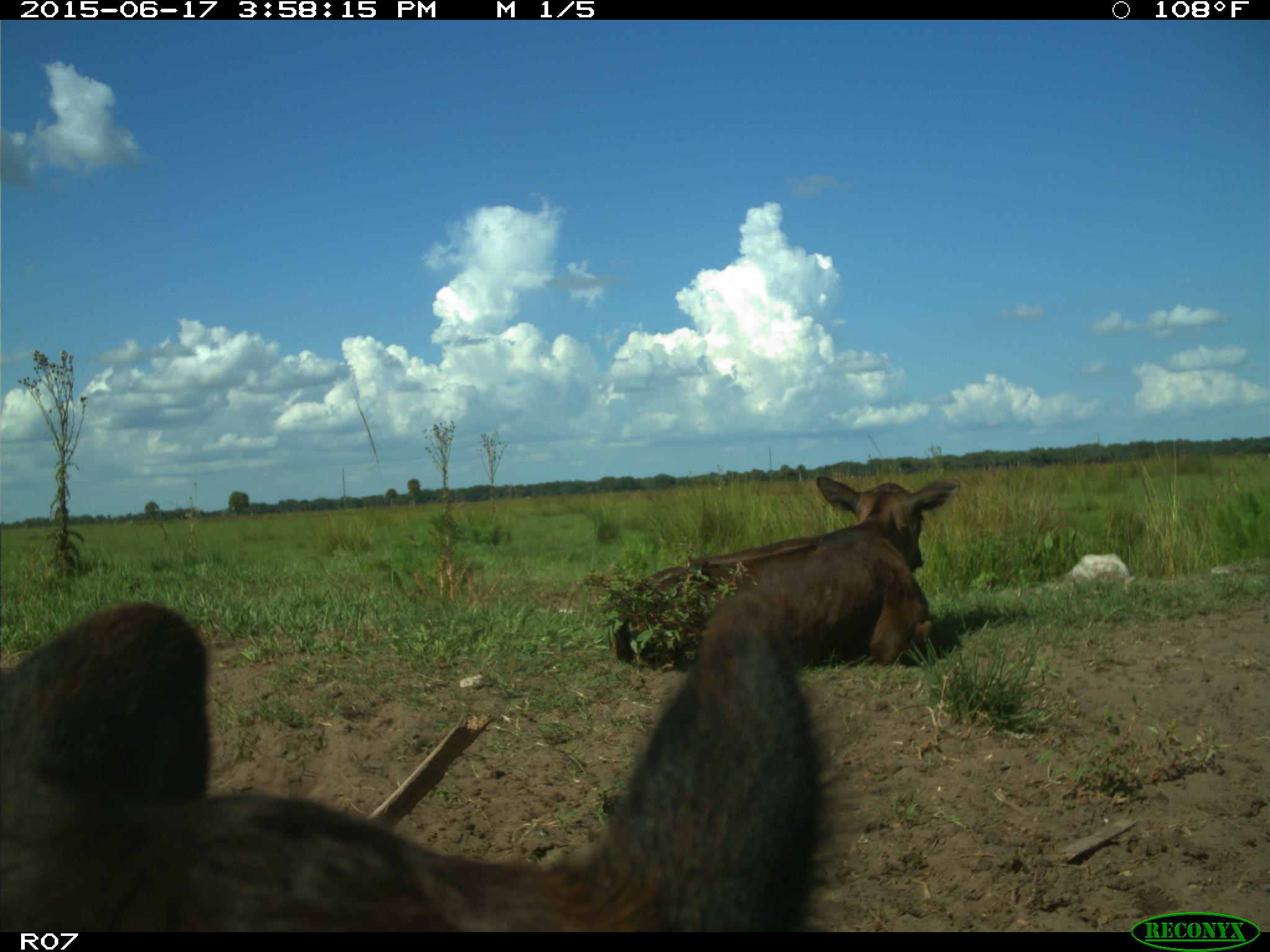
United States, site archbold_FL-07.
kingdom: Animalia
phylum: Chordata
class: Mammalia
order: Artiodactyla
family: Bovidae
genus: Bos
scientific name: Bos taurus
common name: domestic cow